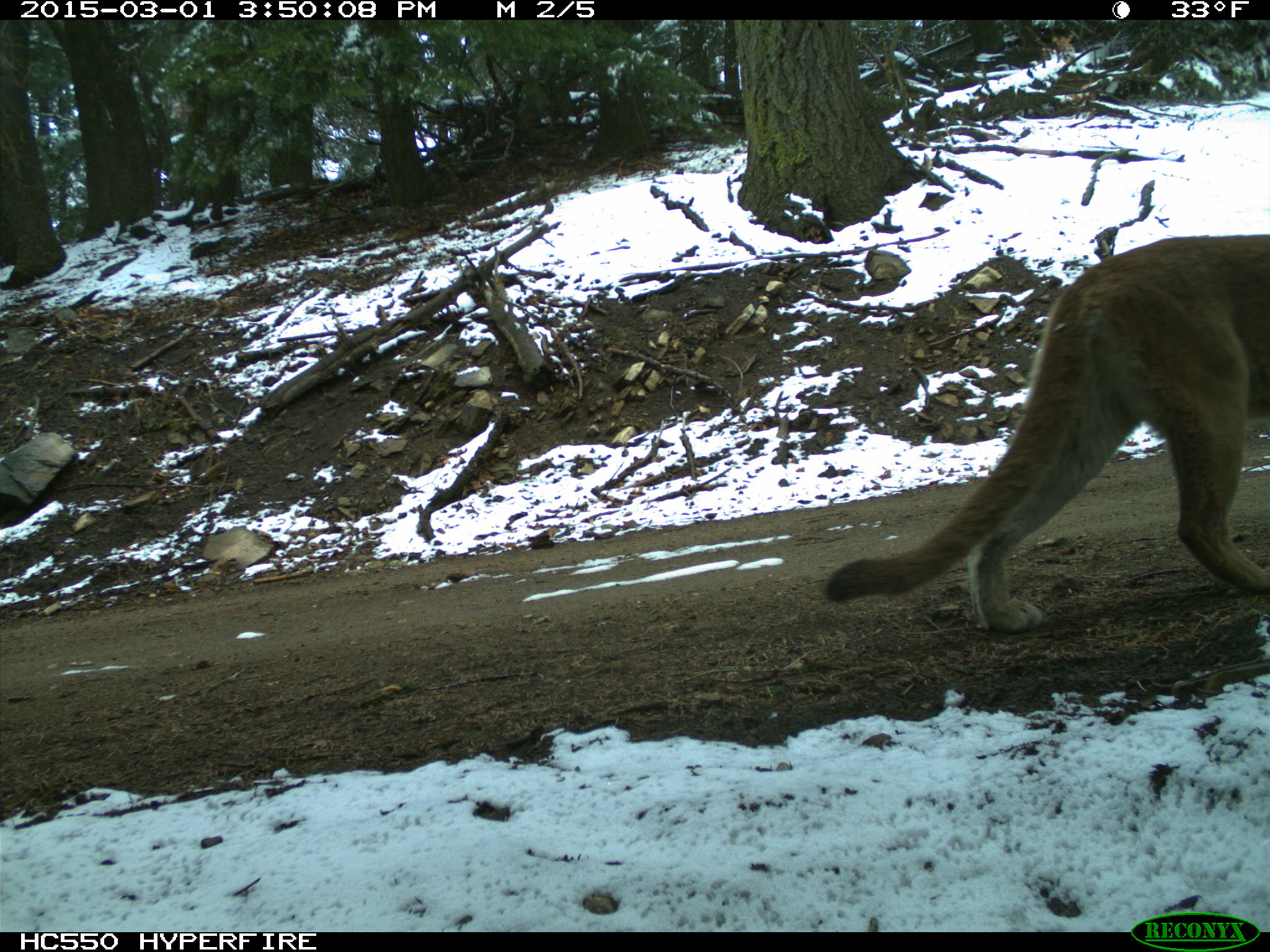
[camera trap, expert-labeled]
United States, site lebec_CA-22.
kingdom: Animalia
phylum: Chordata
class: Mammalia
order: Carnivora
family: Felidae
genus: Puma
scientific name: Puma concolor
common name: mountain lion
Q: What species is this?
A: Puma concolor (mountain lion).